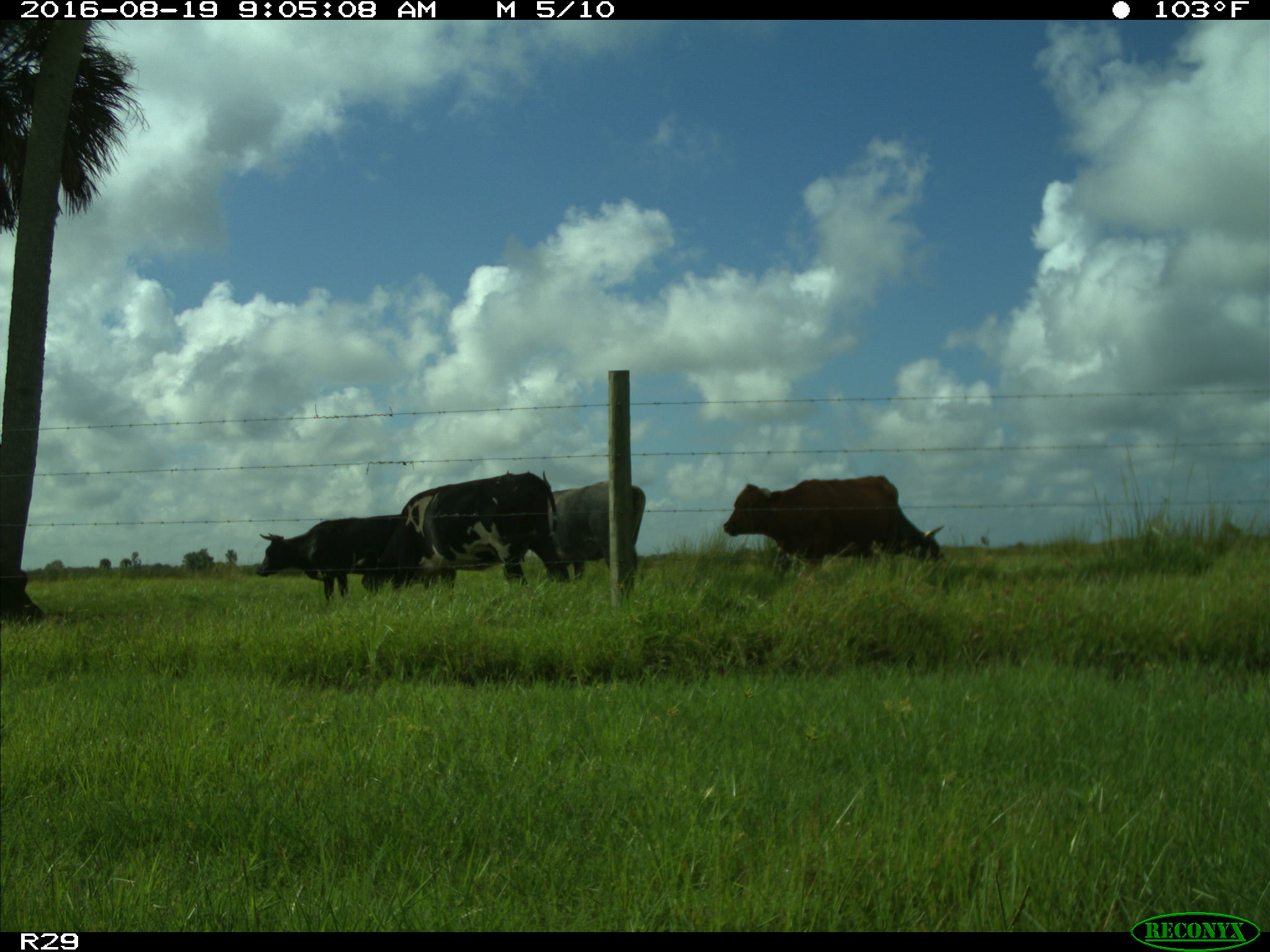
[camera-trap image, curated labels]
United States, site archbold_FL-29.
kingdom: Animalia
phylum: Chordata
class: Mammalia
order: Artiodactyla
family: Bovidae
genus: Bos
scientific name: Bos taurus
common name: domestic cow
Bos taurus (domestic cow).